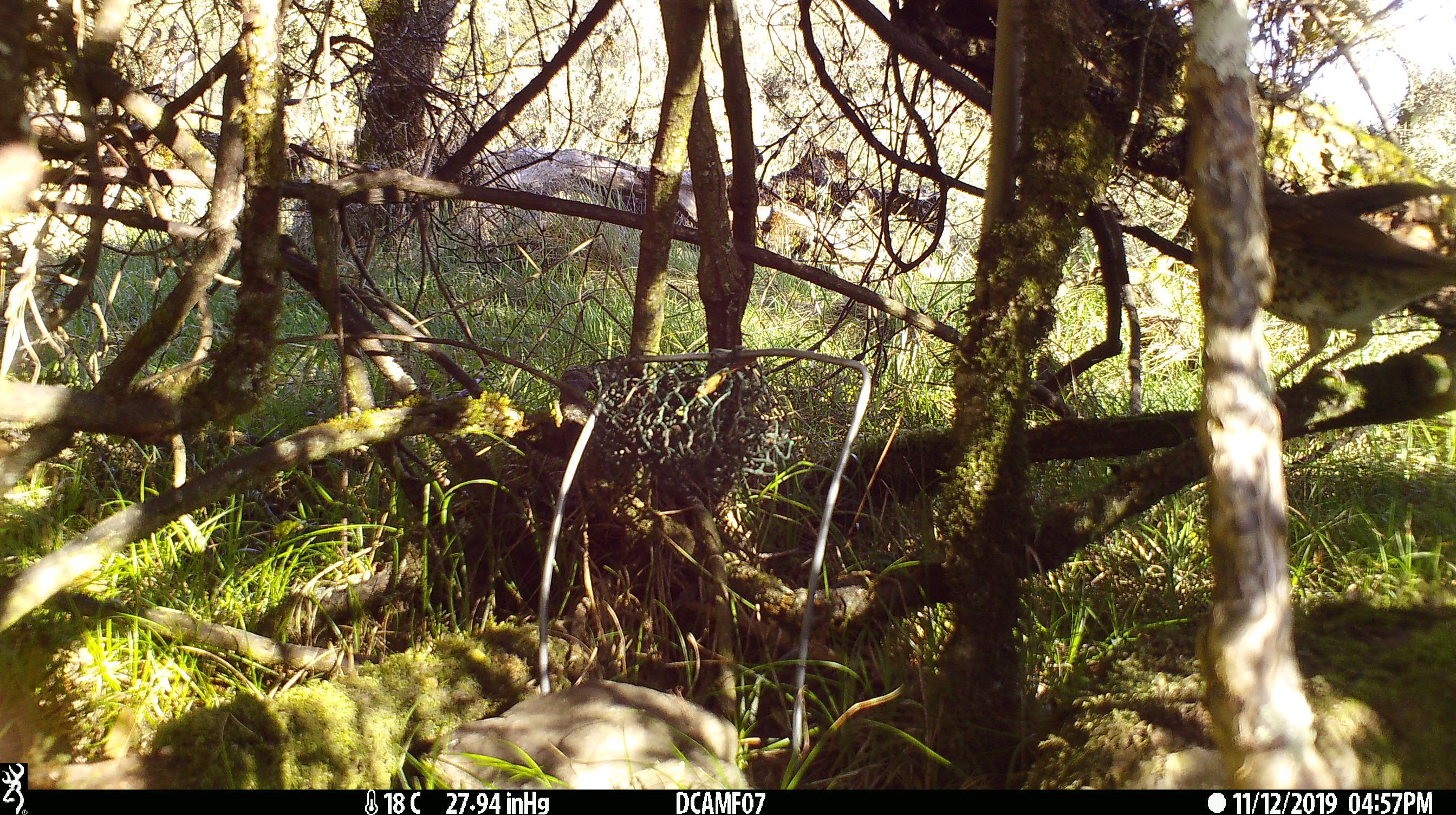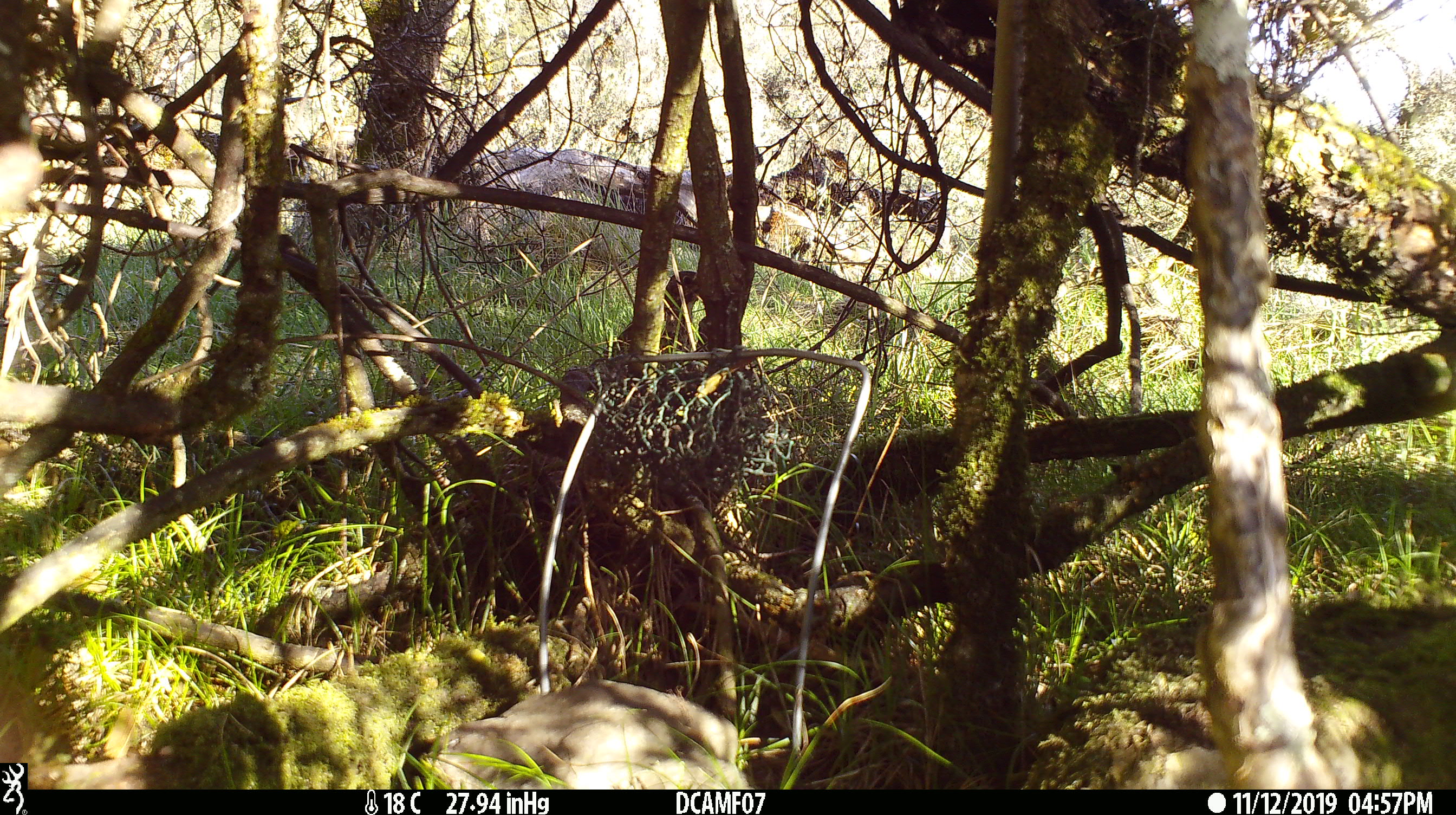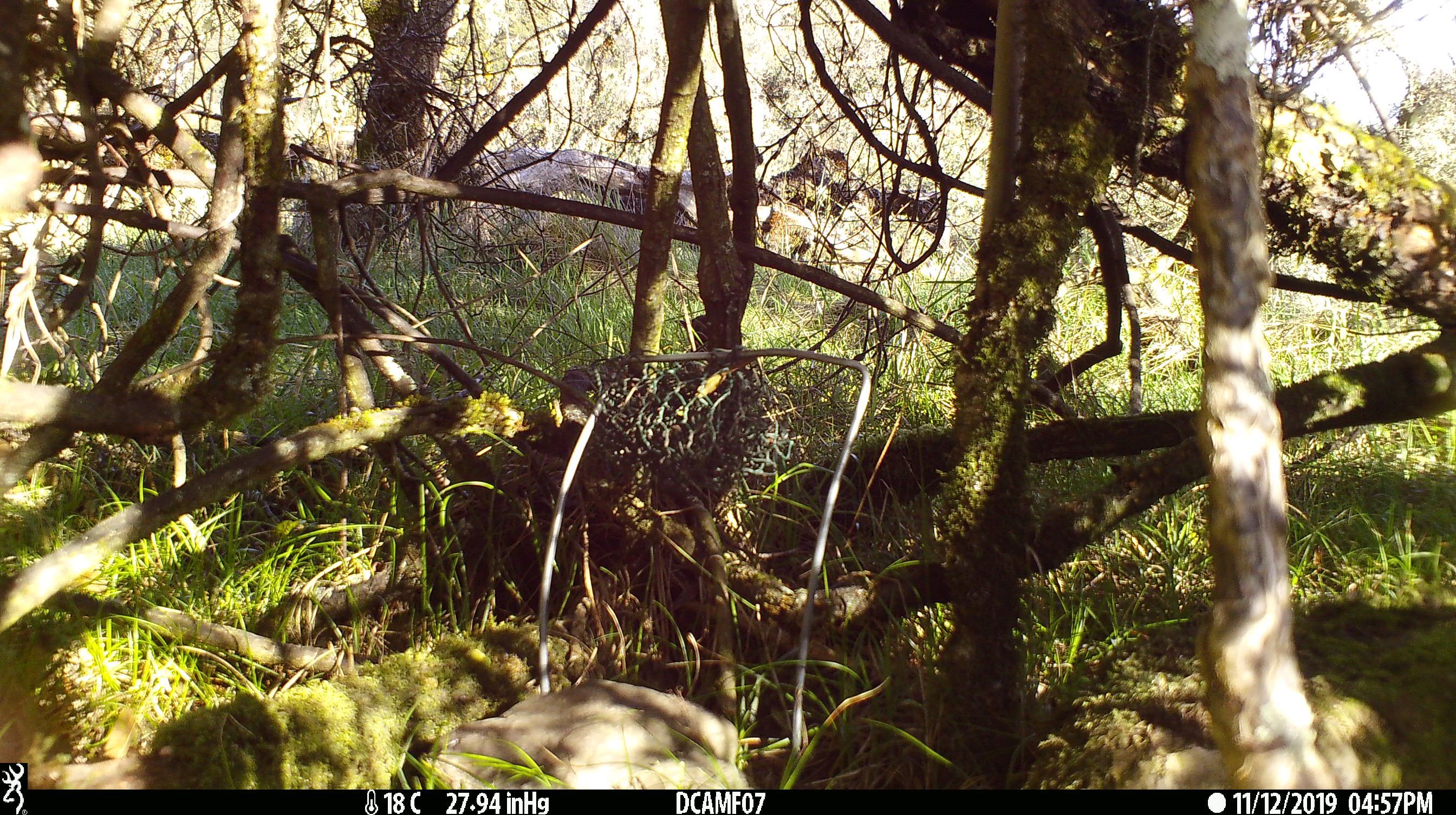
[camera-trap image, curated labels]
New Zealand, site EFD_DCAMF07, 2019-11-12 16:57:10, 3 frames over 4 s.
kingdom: Animalia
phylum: Chordata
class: Mammalia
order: Lagomorpha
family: Leporidae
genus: Oryctolagus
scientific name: Oryctolagus cuniculus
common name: european rabbit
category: rabbit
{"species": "rabbit (european rabbit) (Oryctolagus cuniculus)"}